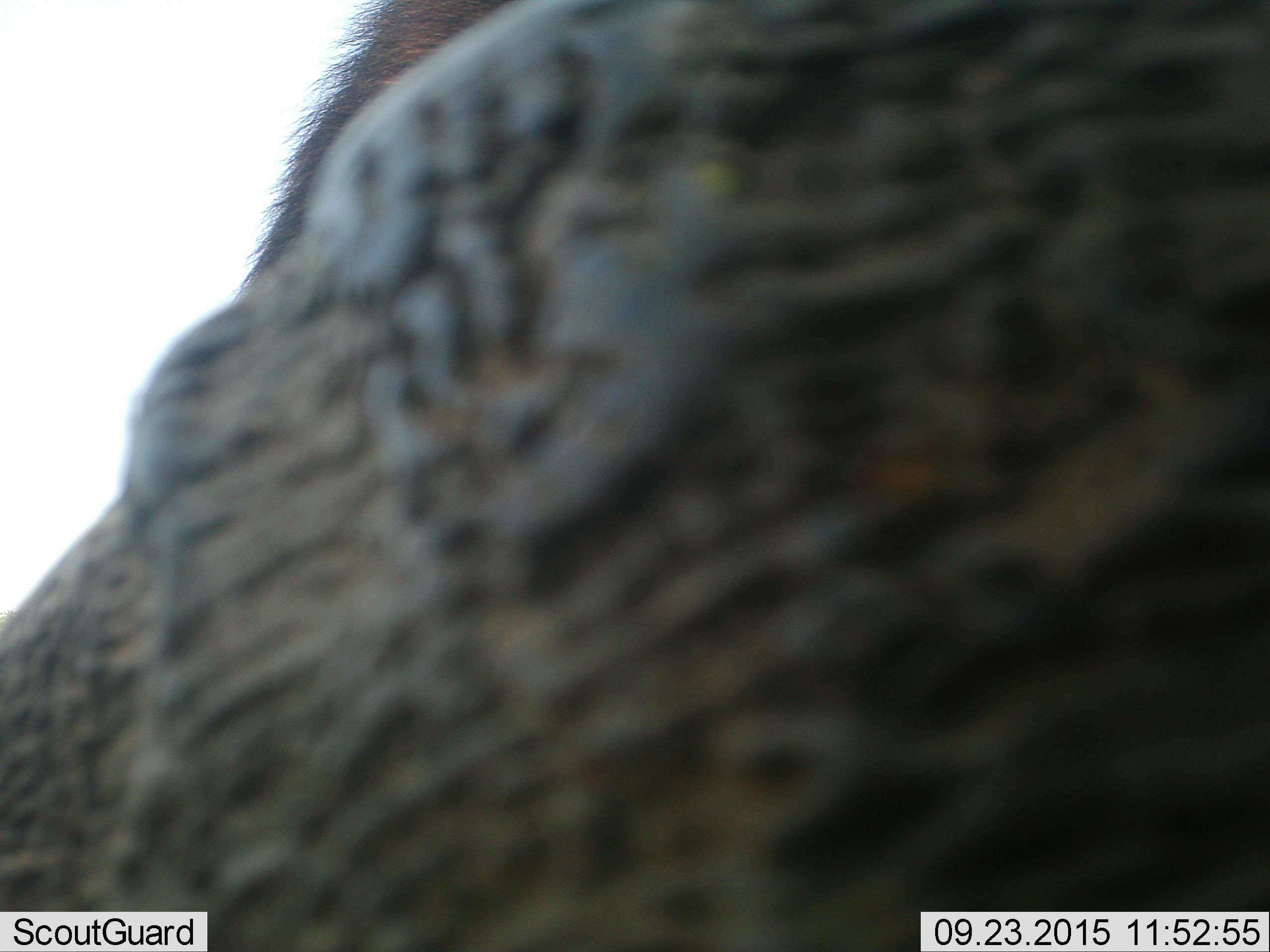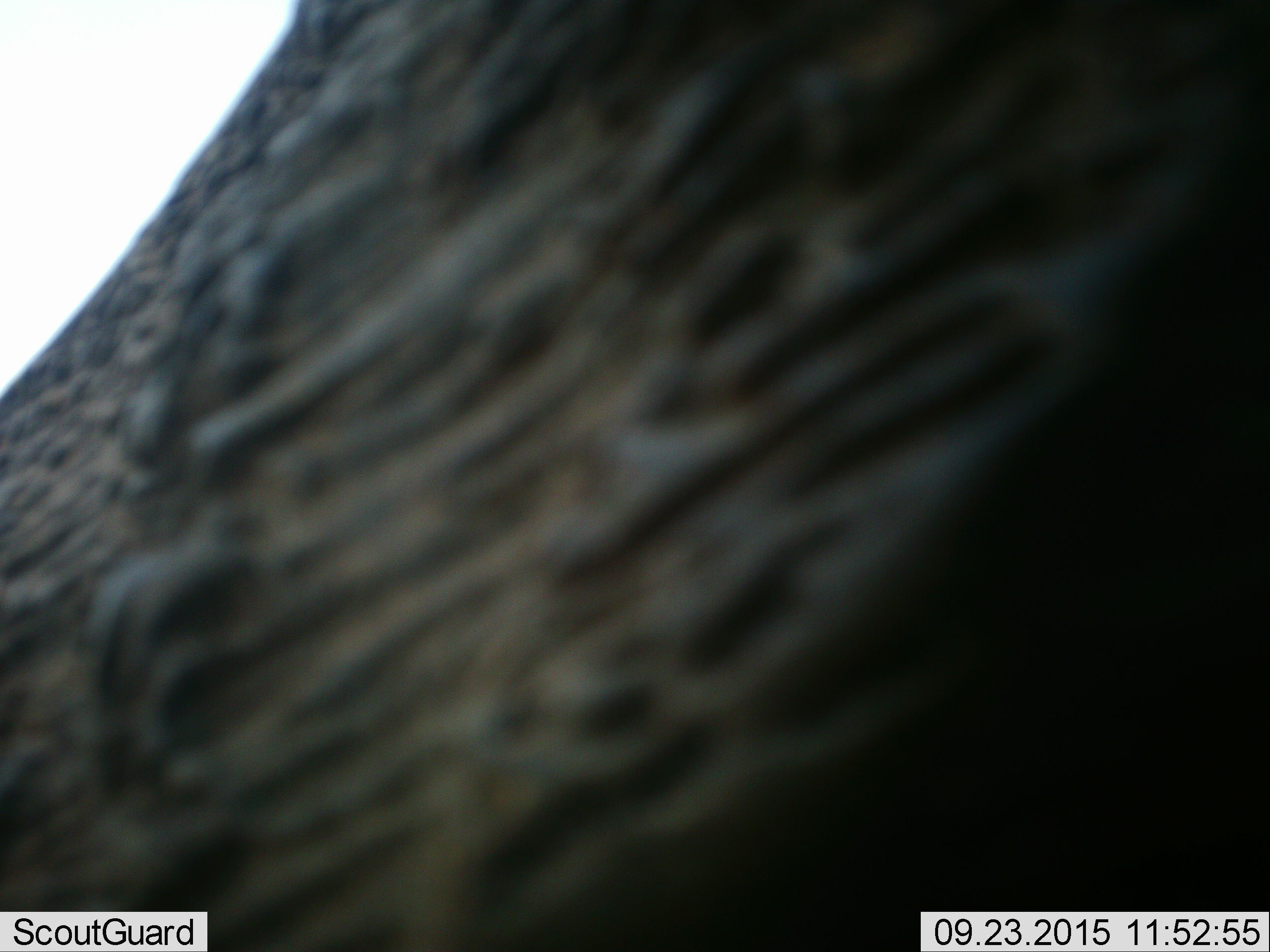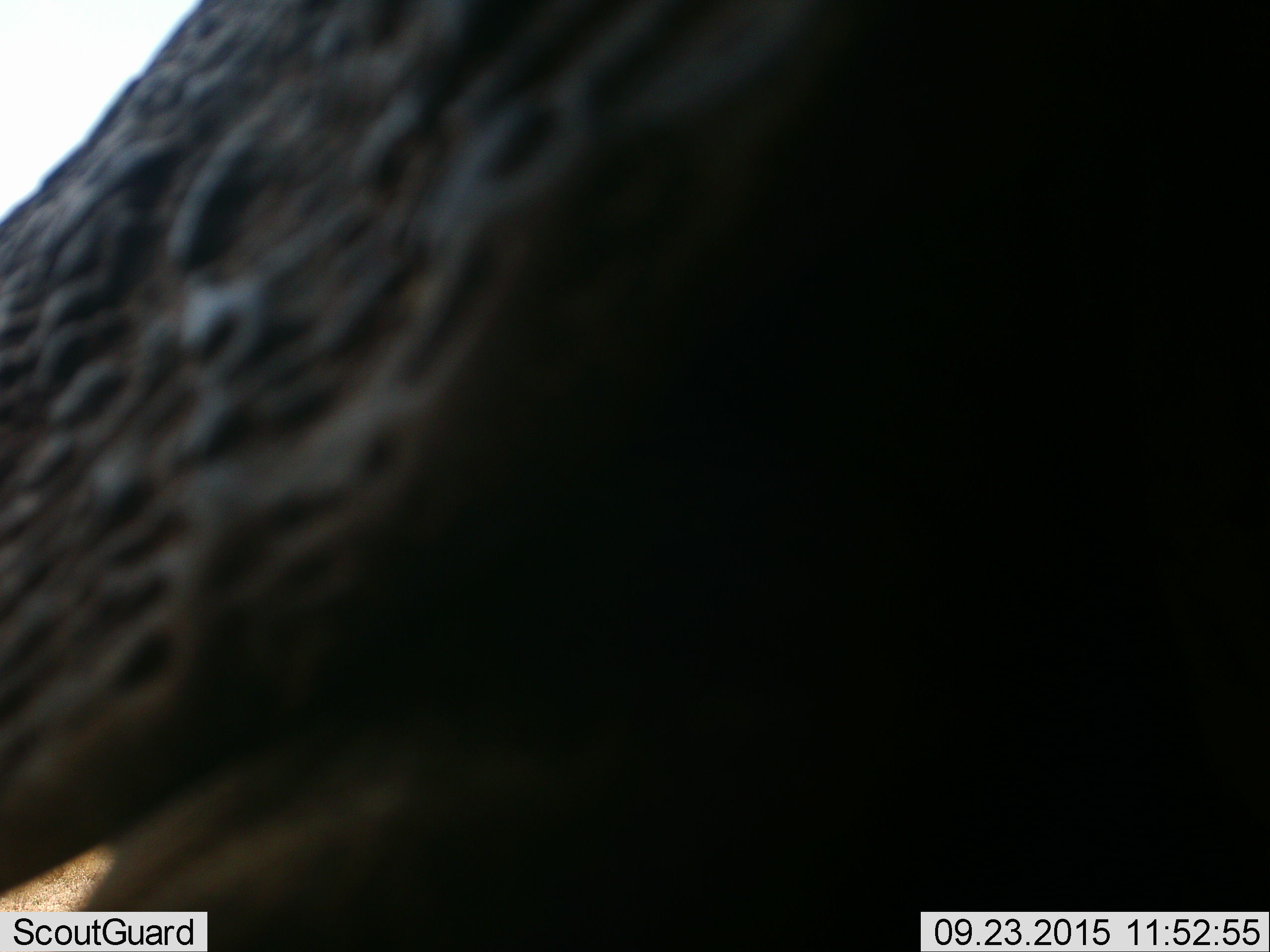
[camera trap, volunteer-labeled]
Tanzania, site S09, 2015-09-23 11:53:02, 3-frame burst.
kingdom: Animalia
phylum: Chordata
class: Mammalia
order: Artiodactyla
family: Bovidae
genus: Syncerus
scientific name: Syncerus caffer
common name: cape buffalo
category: buffalo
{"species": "buffalo (cape buffalo) (Syncerus caffer)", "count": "1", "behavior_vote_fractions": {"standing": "75%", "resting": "0%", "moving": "25%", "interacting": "0%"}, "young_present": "0%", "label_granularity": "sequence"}